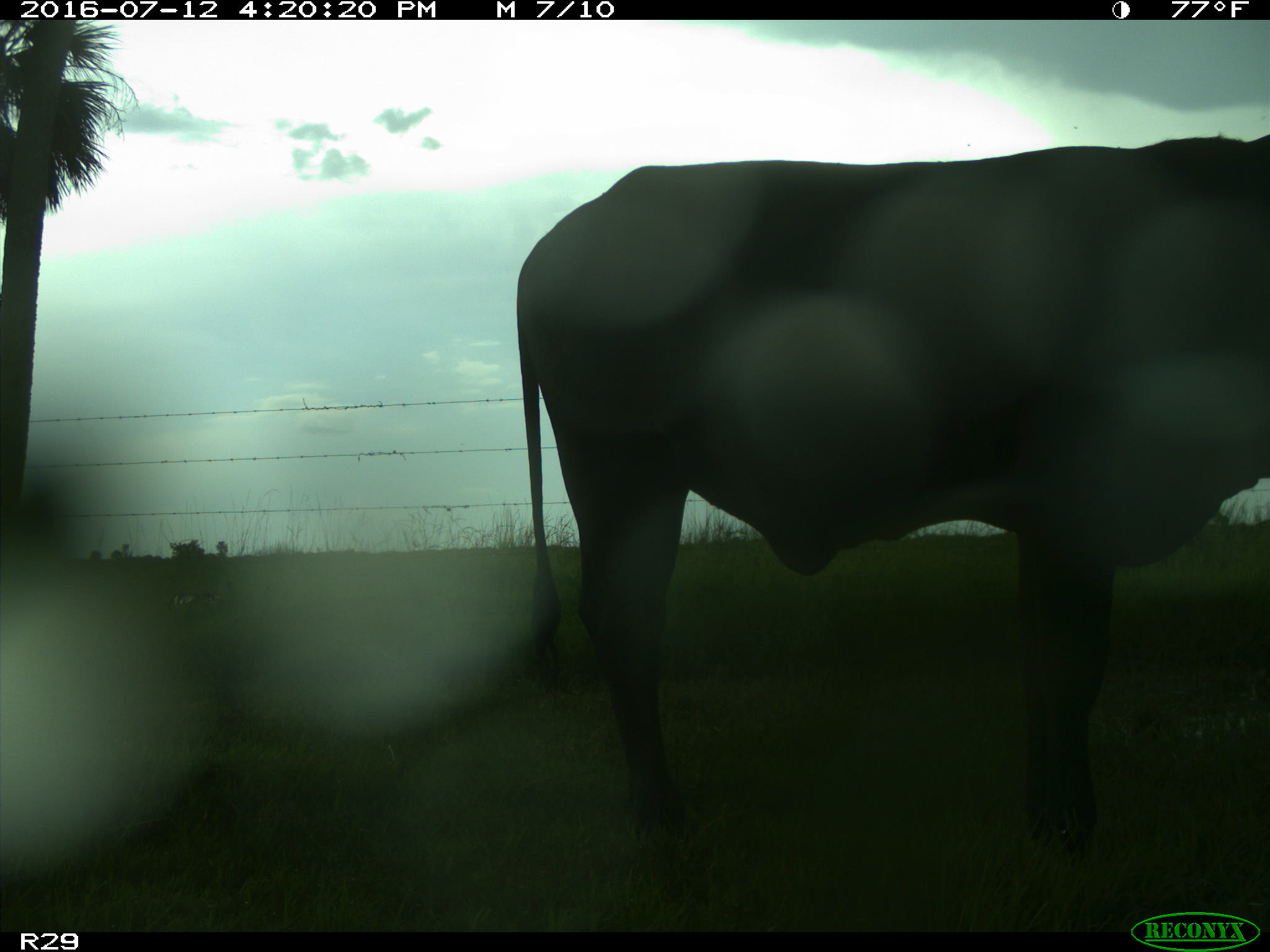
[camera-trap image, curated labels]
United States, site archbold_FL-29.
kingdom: Animalia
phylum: Chordata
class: Mammalia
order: Artiodactyla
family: Bovidae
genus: Bos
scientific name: Bos taurus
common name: domestic cow